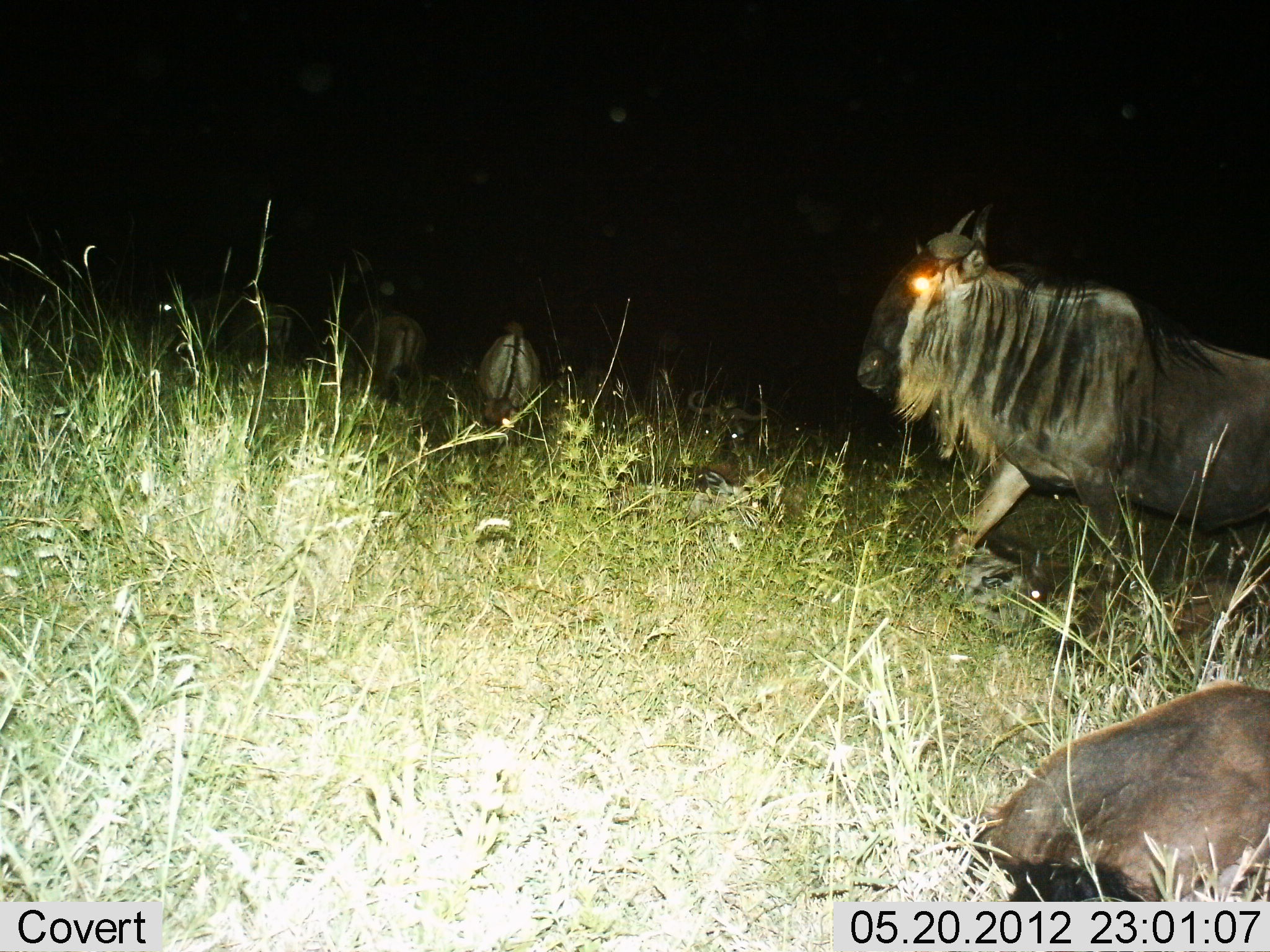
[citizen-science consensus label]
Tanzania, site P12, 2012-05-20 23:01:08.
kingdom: Animalia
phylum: Chordata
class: Mammalia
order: Artiodactyla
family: Bovidae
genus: Connochaetes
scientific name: Connochaetes taurinus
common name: blue wildebeest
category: wildebeest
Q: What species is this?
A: Wildebeest (blue wildebeest) (Connochaetes taurinus).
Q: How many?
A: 6.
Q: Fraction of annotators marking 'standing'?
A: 80%.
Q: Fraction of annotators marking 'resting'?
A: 80%.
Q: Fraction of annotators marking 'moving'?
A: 50%.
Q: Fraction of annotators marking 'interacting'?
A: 0%.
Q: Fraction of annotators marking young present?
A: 10%.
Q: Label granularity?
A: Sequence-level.